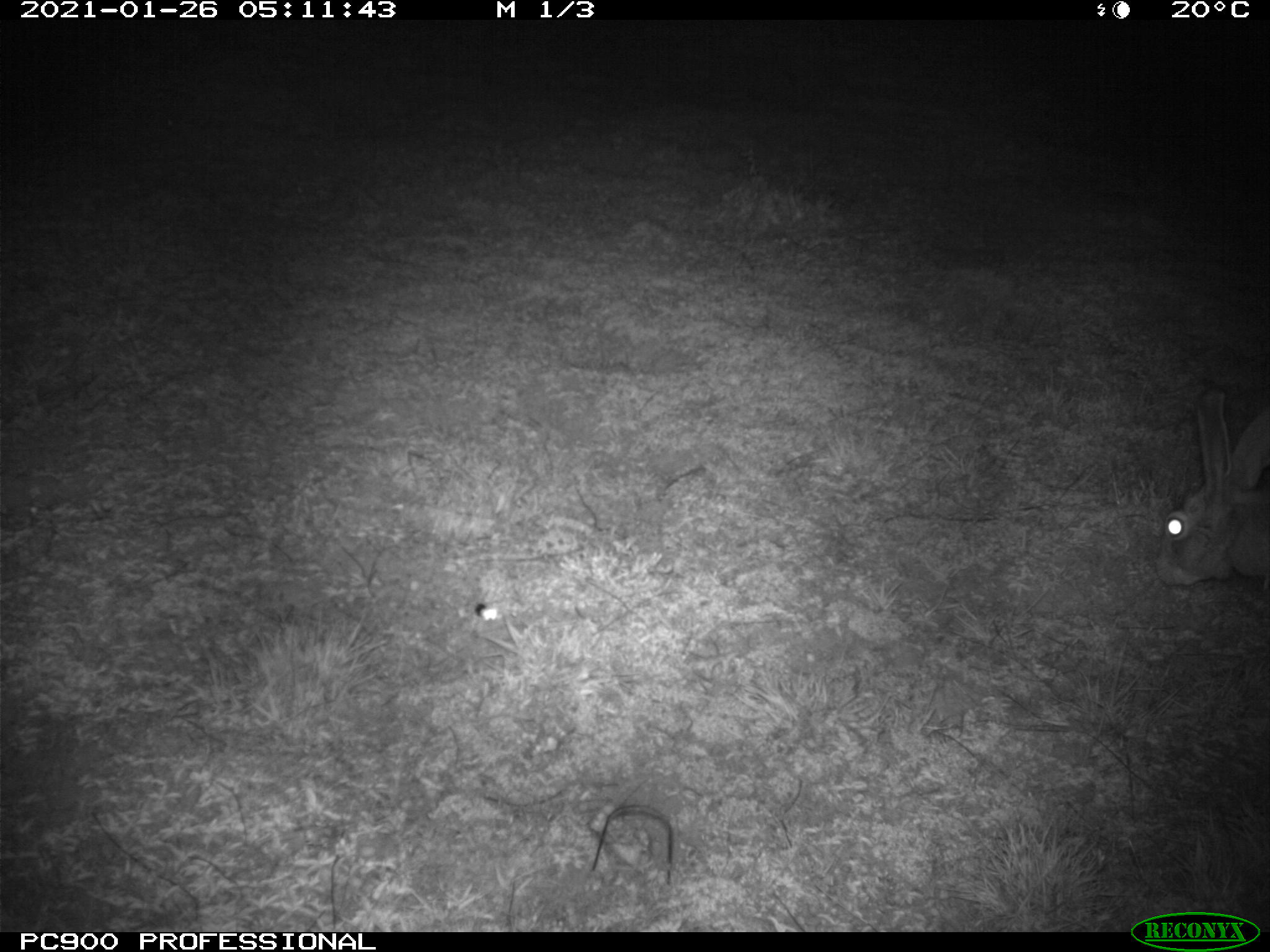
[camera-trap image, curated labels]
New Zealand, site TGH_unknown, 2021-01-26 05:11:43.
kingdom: Animalia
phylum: Chordata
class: Mammalia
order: Lagomorpha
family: Leporidae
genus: Lepus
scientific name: Lepus europaeus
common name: brown hare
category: hare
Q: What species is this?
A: Hare (brown hare) (Lepus europaeus).